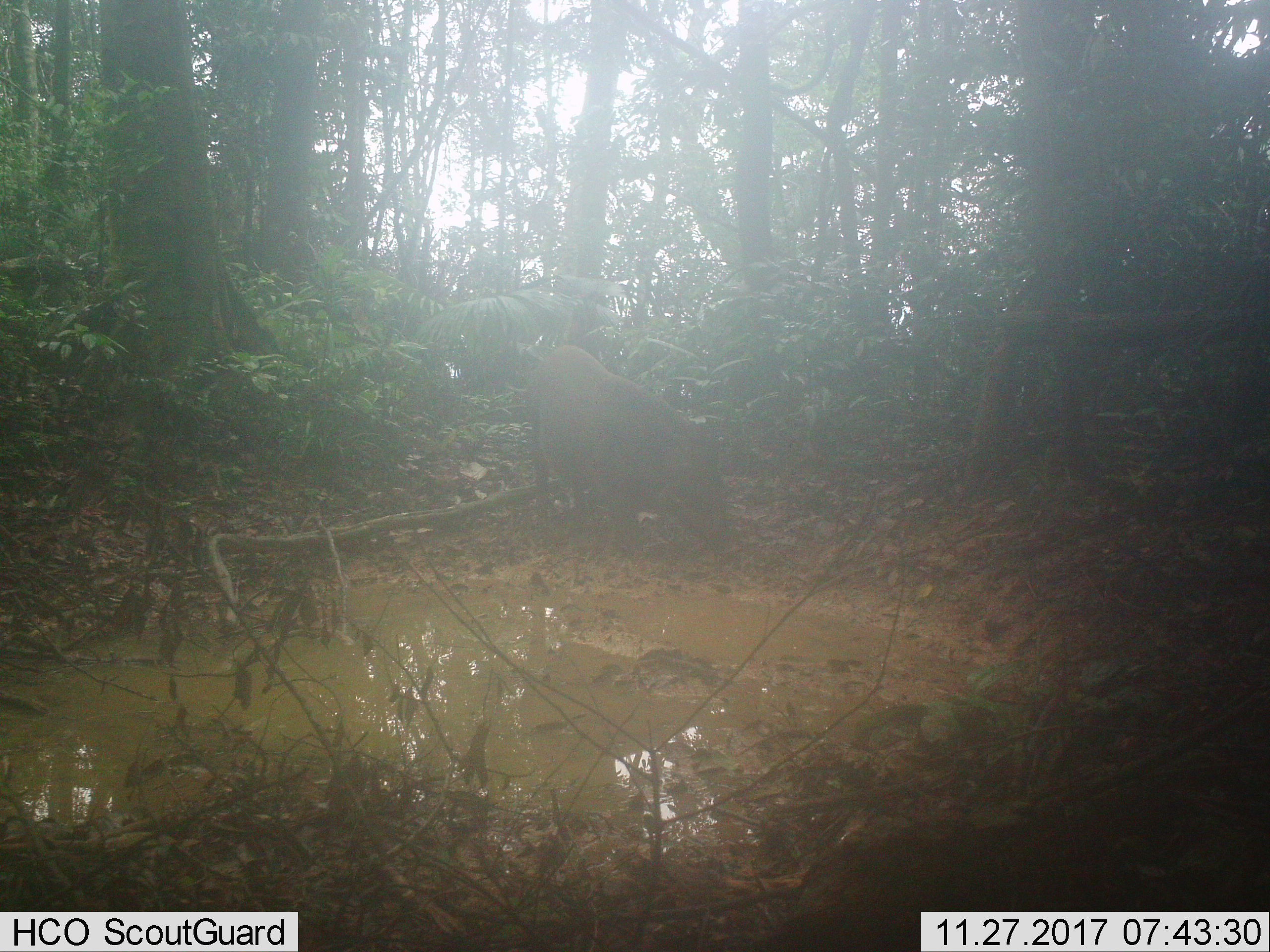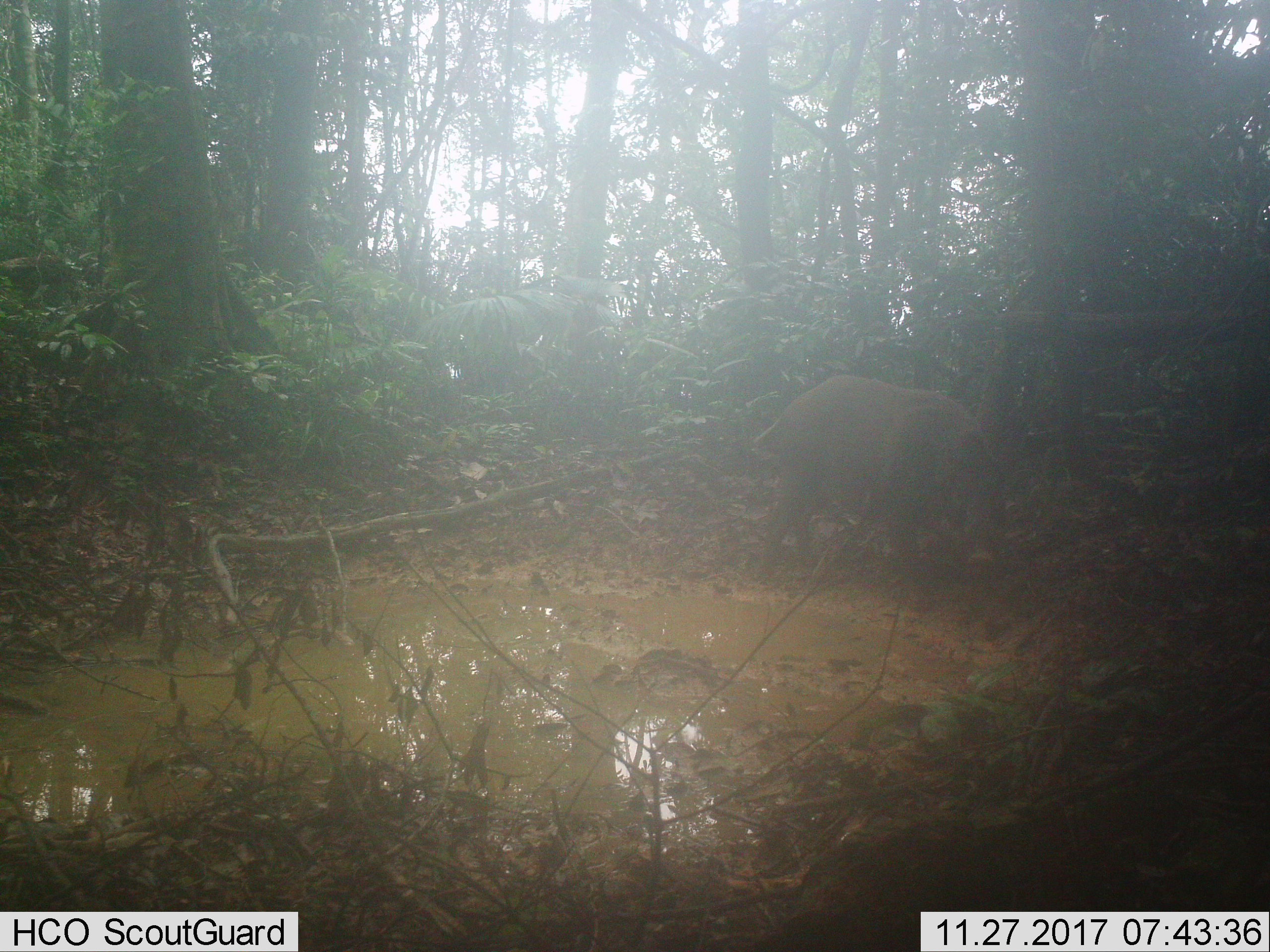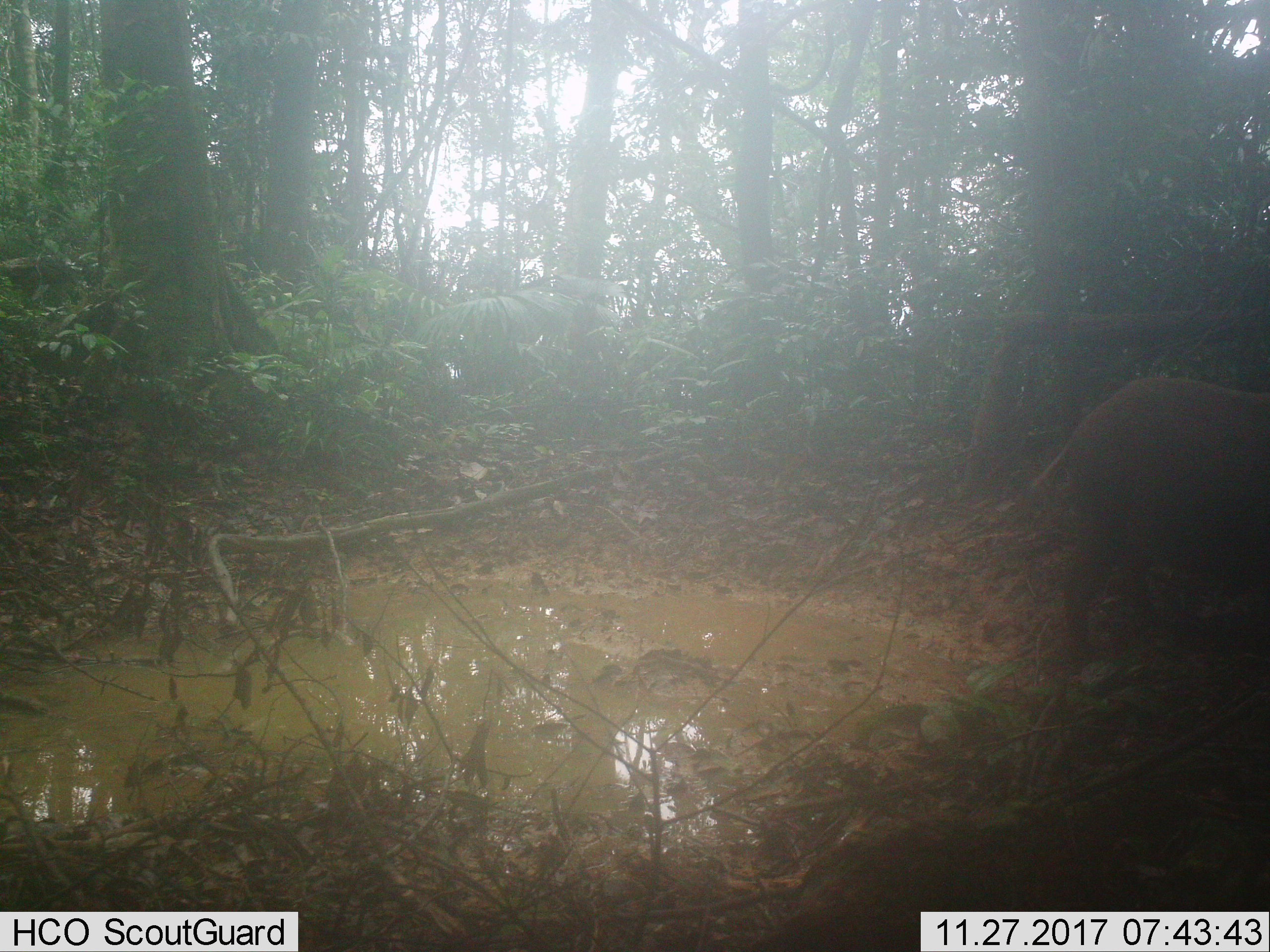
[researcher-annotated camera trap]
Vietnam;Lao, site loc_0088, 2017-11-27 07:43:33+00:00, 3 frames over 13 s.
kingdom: Animalia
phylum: Chordata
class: Mammalia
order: Artiodactyla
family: Suidae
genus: Sus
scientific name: Sus scrofa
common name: eurasian wild pig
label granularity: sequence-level